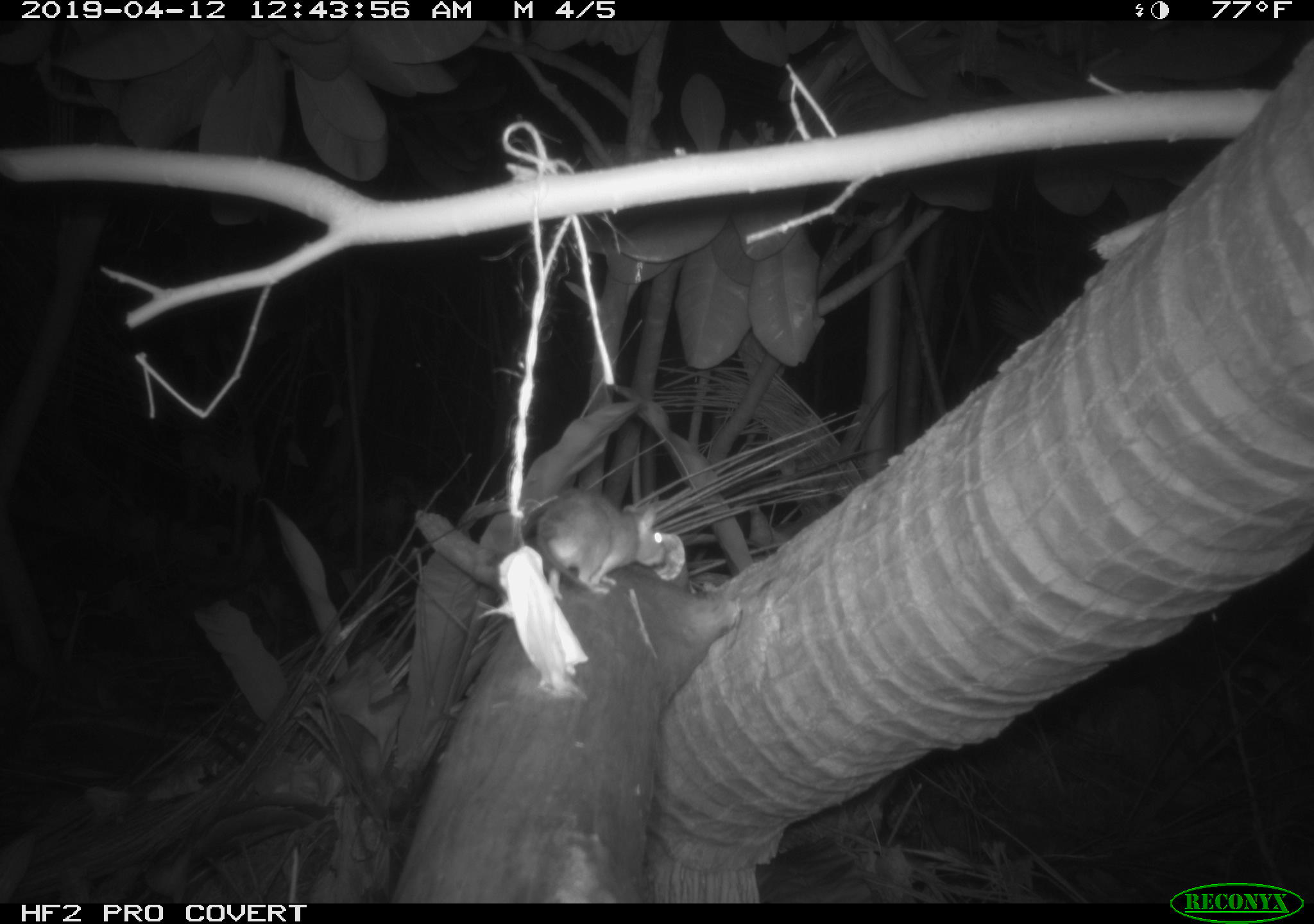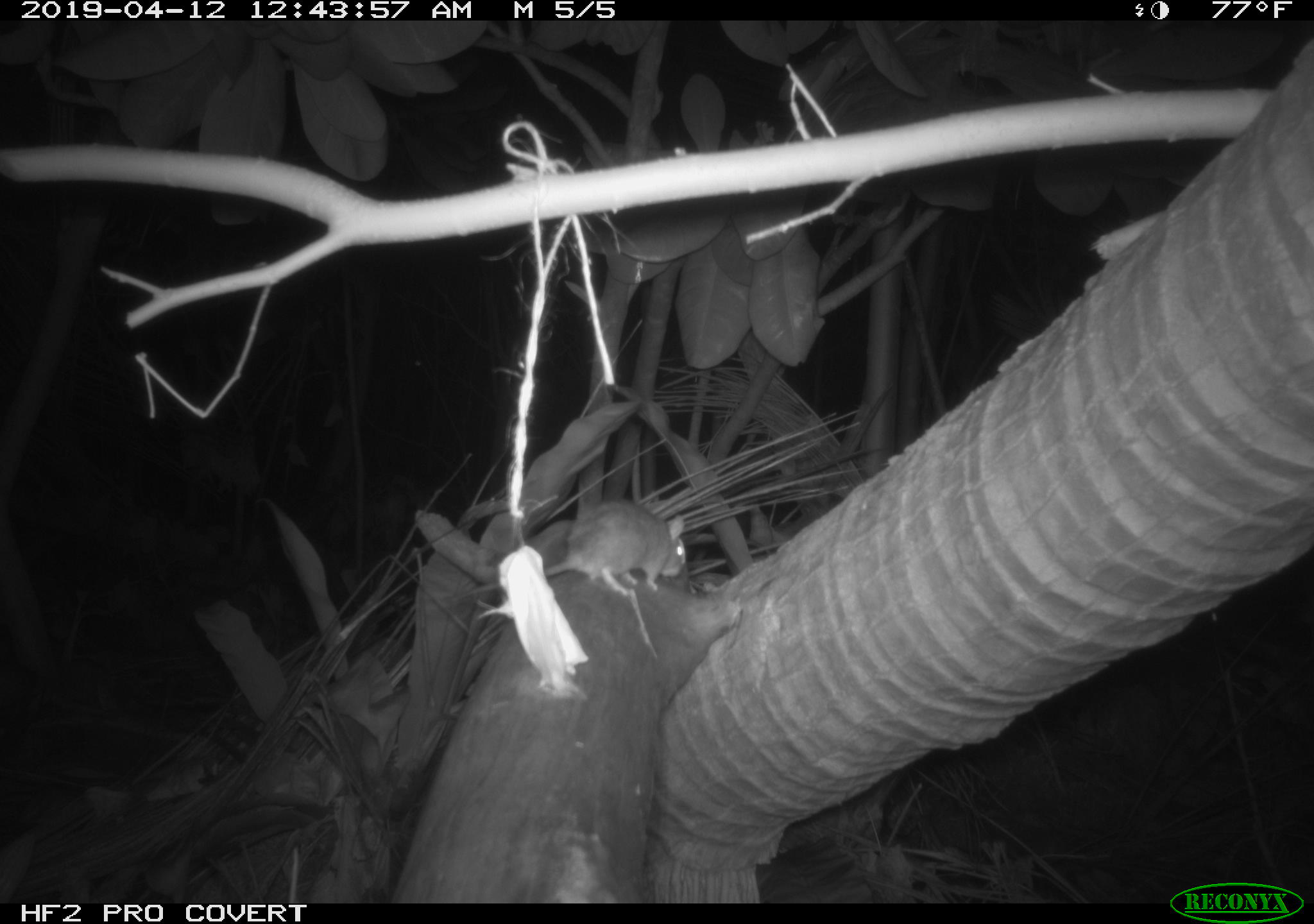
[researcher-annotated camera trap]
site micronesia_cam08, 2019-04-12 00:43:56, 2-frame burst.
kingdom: Animalia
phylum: Chordata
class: Mammalia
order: Rodentia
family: Muridae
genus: Rattus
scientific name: Rattus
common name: rat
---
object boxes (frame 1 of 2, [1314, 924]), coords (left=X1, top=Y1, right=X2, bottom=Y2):
rat: (left=536, top=488, right=676, bottom=607)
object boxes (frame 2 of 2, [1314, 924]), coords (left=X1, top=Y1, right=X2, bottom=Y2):
rat: (left=543, top=499, right=692, bottom=585)